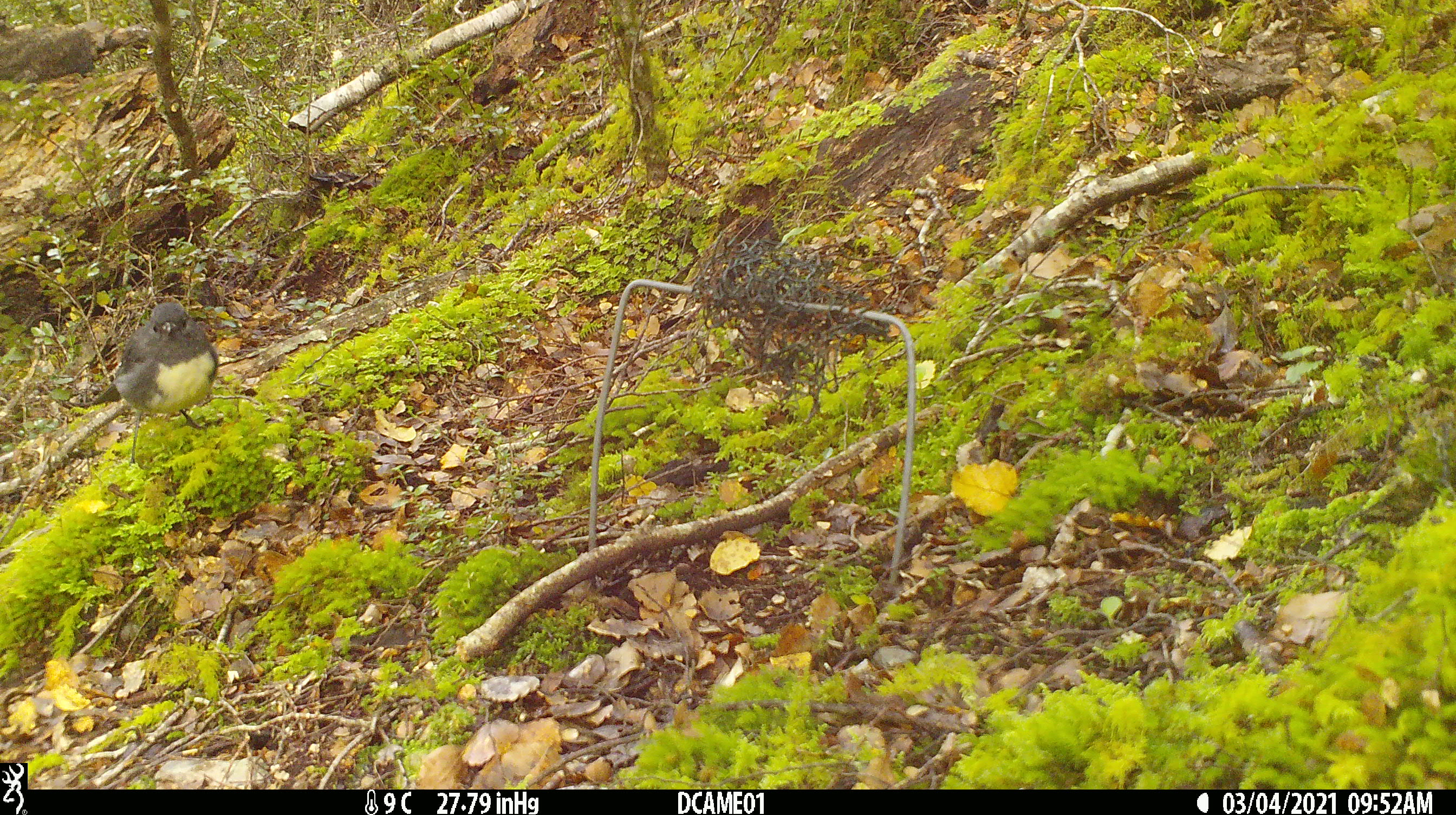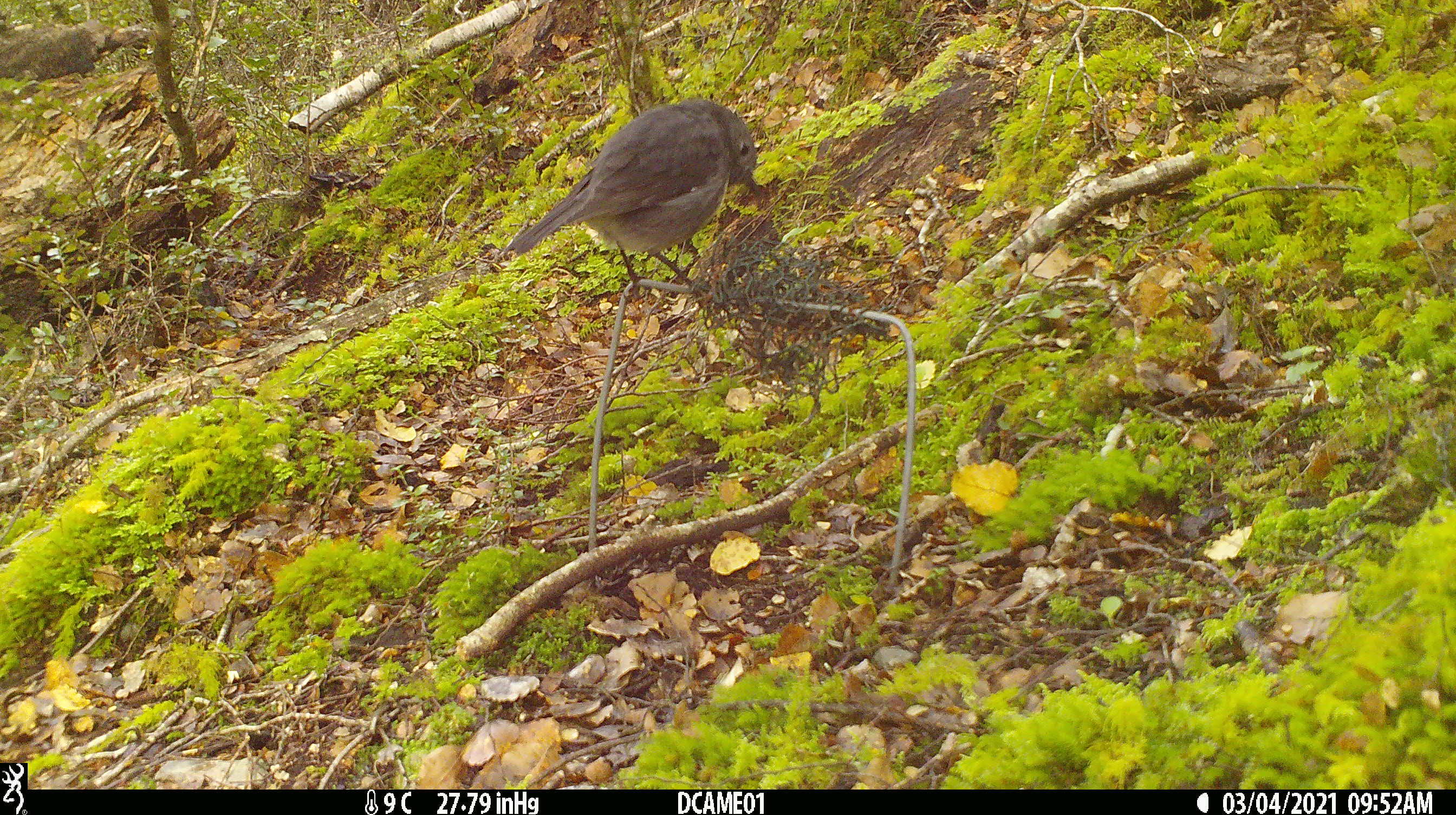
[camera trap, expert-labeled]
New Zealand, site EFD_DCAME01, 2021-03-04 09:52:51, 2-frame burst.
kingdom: Animalia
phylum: Chordata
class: Aves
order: Passeriformes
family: Petroicidae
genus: Petroica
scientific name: Petroica australis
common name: new zealand robin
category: robin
Robin (new zealand robin) (Petroica australis).